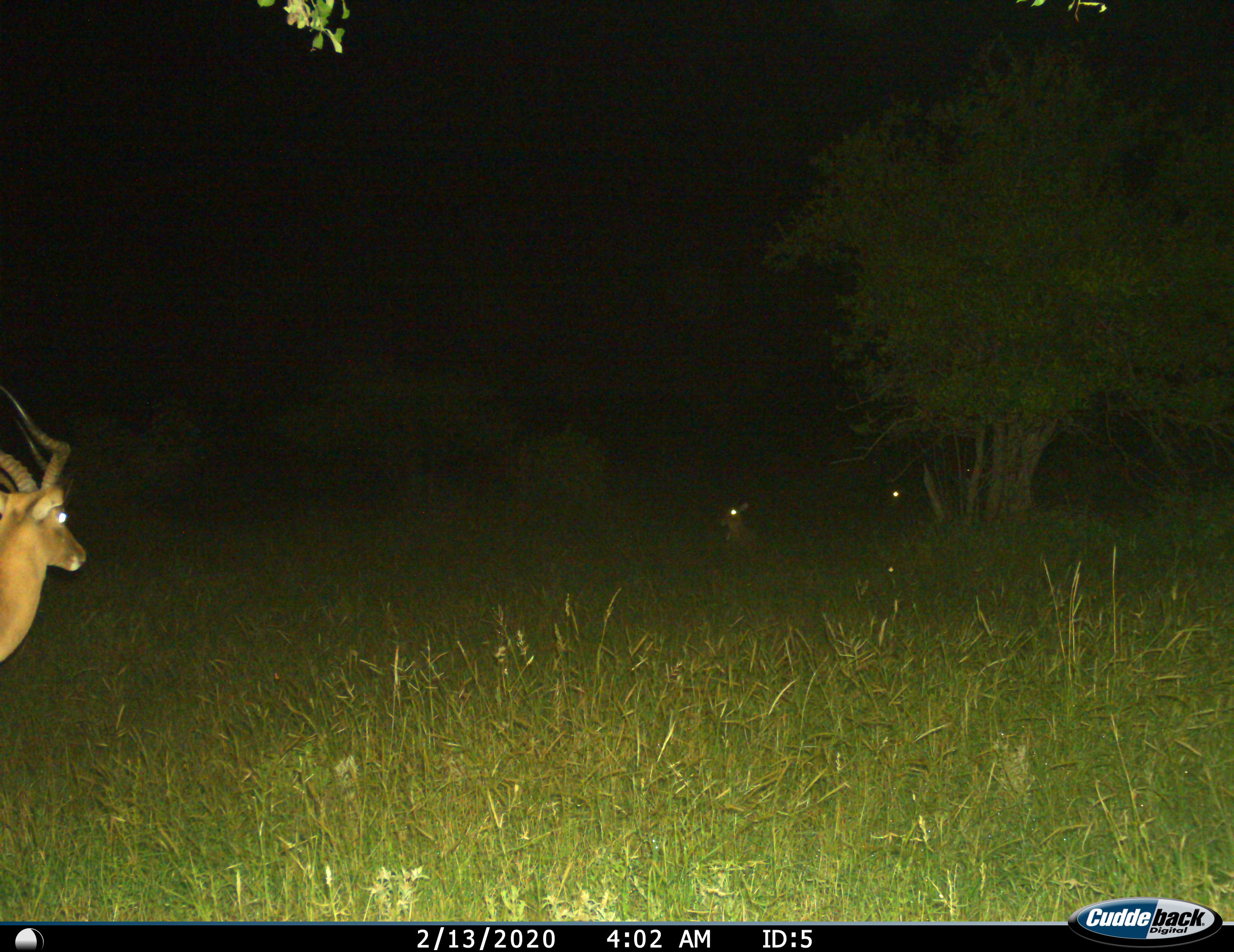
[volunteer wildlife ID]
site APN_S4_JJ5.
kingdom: Animalia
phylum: Chordata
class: Mammalia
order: Artiodactyla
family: Bovidae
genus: Aepyceros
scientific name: Aepyceros melampus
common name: impala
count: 3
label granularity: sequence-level